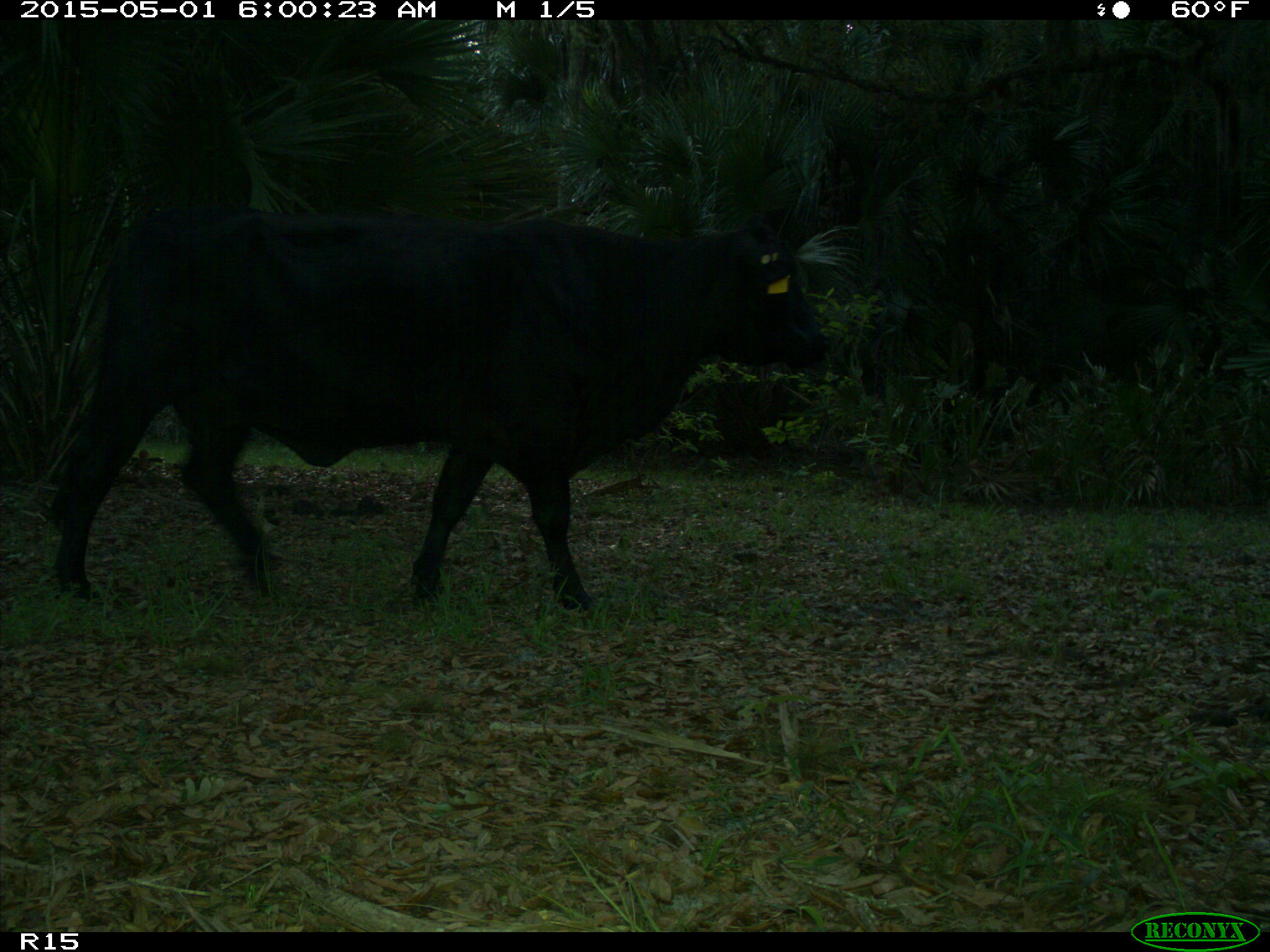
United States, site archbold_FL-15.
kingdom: Animalia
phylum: Chordata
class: Mammalia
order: Artiodactyla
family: Bovidae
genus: Bos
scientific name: Bos taurus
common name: domestic cow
Bos taurus (domestic cow).